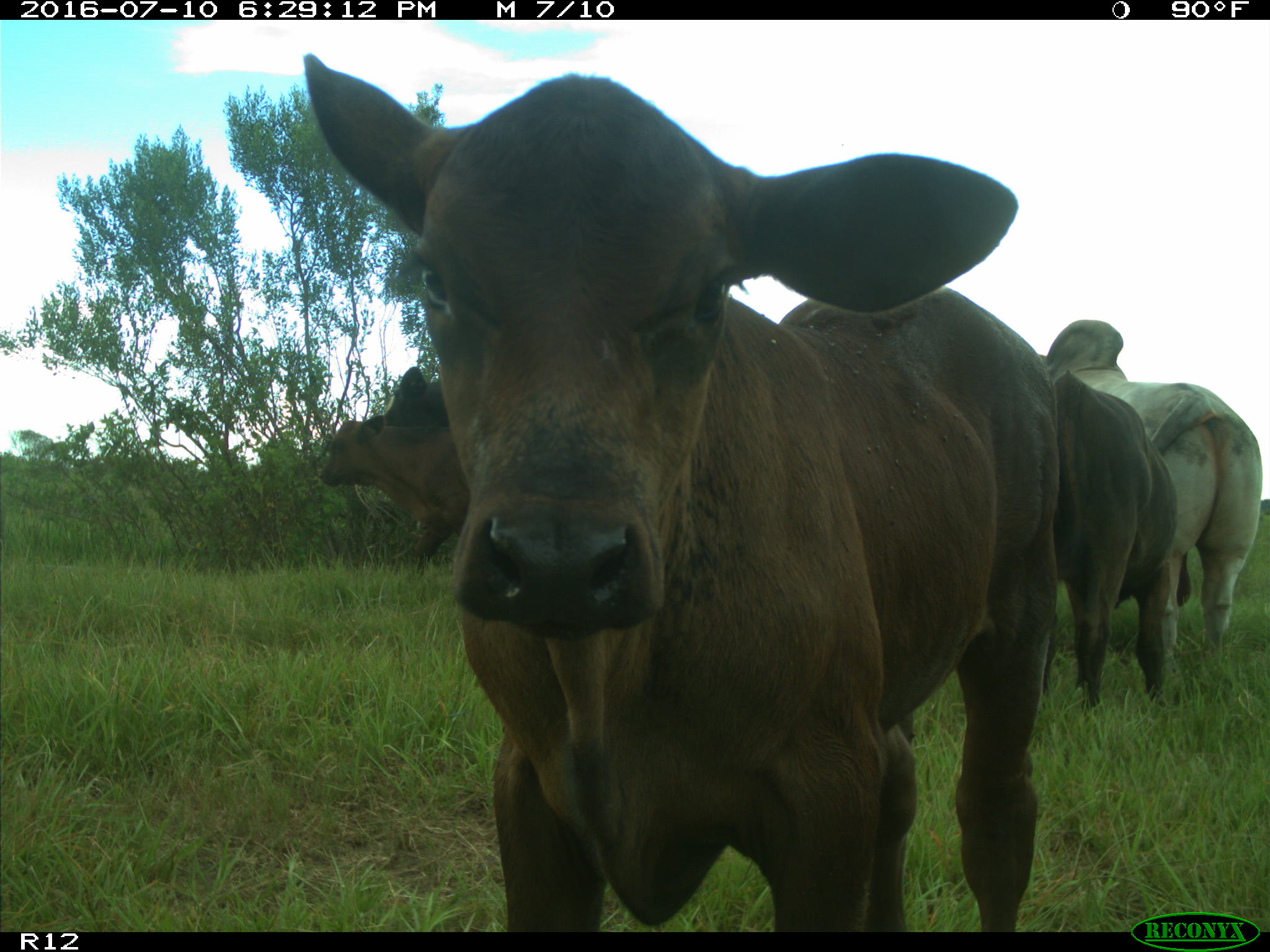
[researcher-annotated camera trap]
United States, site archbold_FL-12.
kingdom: Animalia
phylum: Chordata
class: Mammalia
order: Artiodactyla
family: Bovidae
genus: Bos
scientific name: Bos taurus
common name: domestic cow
Bos taurus (domestic cow).